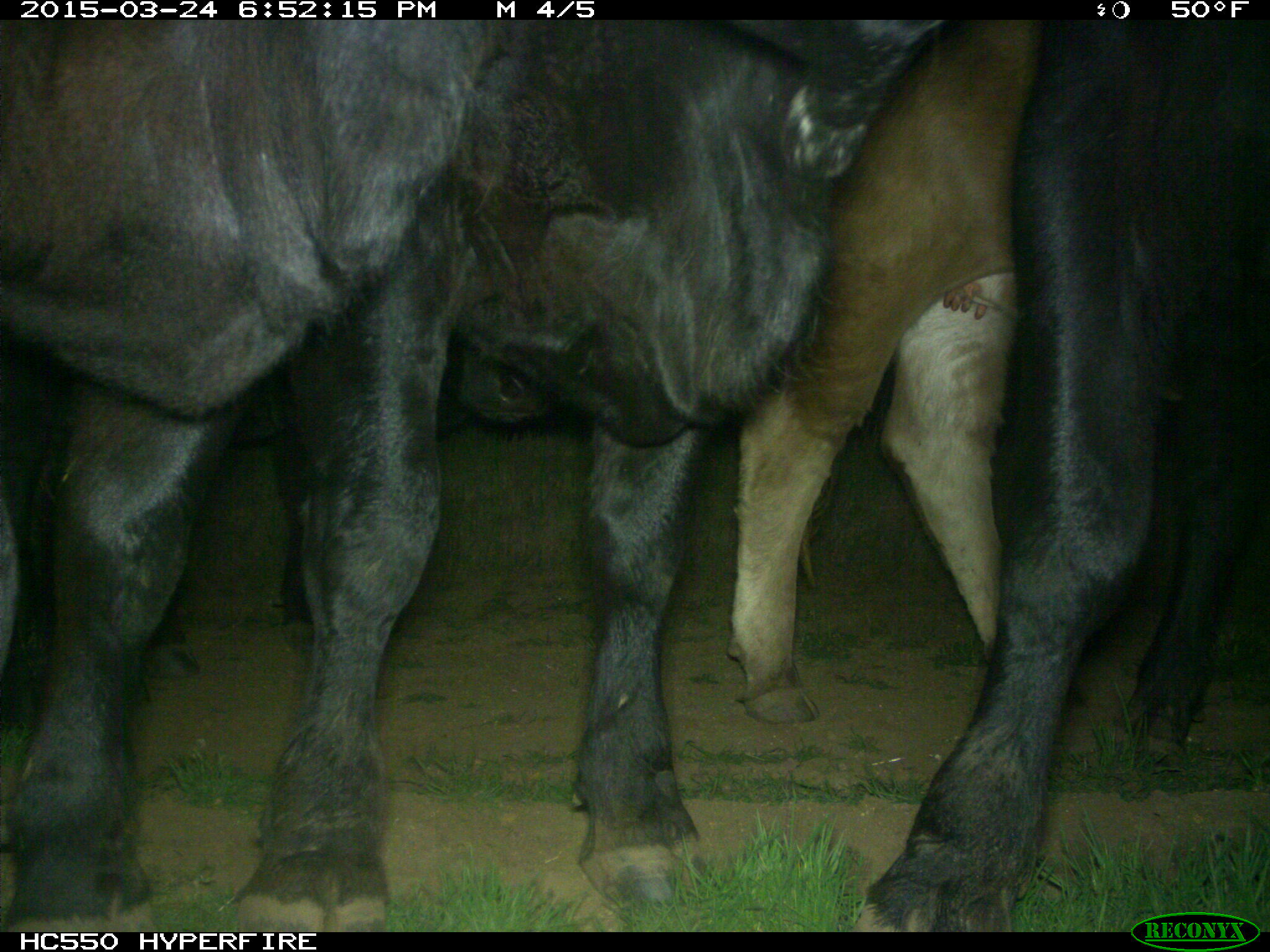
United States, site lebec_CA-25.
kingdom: Animalia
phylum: Chordata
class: Mammalia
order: Artiodactyla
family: Bovidae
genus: Bos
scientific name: Bos taurus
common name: domestic cow